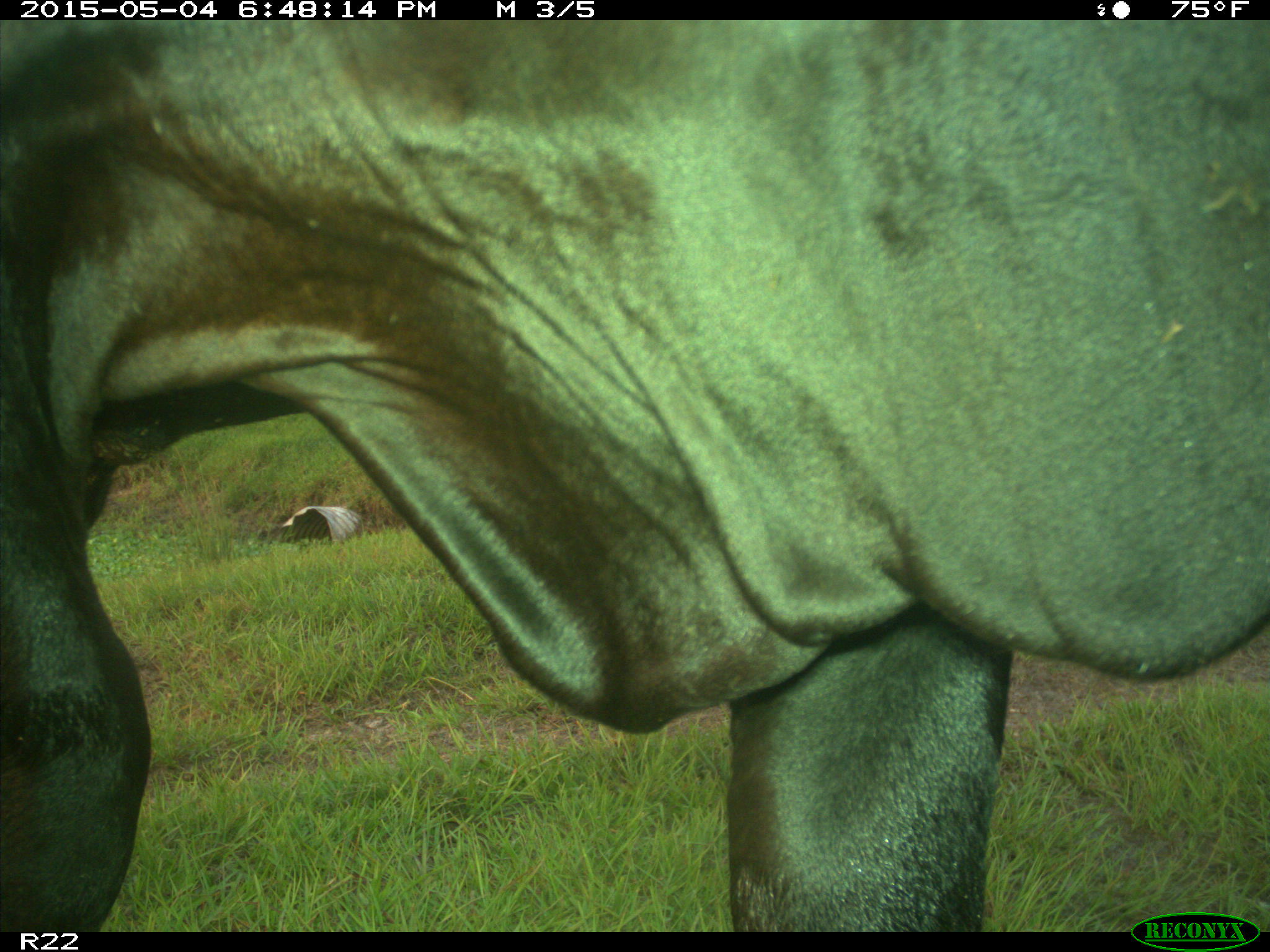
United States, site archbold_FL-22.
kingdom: Animalia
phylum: Chordata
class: Mammalia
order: Artiodactyla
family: Bovidae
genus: Bos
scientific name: Bos taurus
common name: domestic cow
Bos taurus (domestic cow).